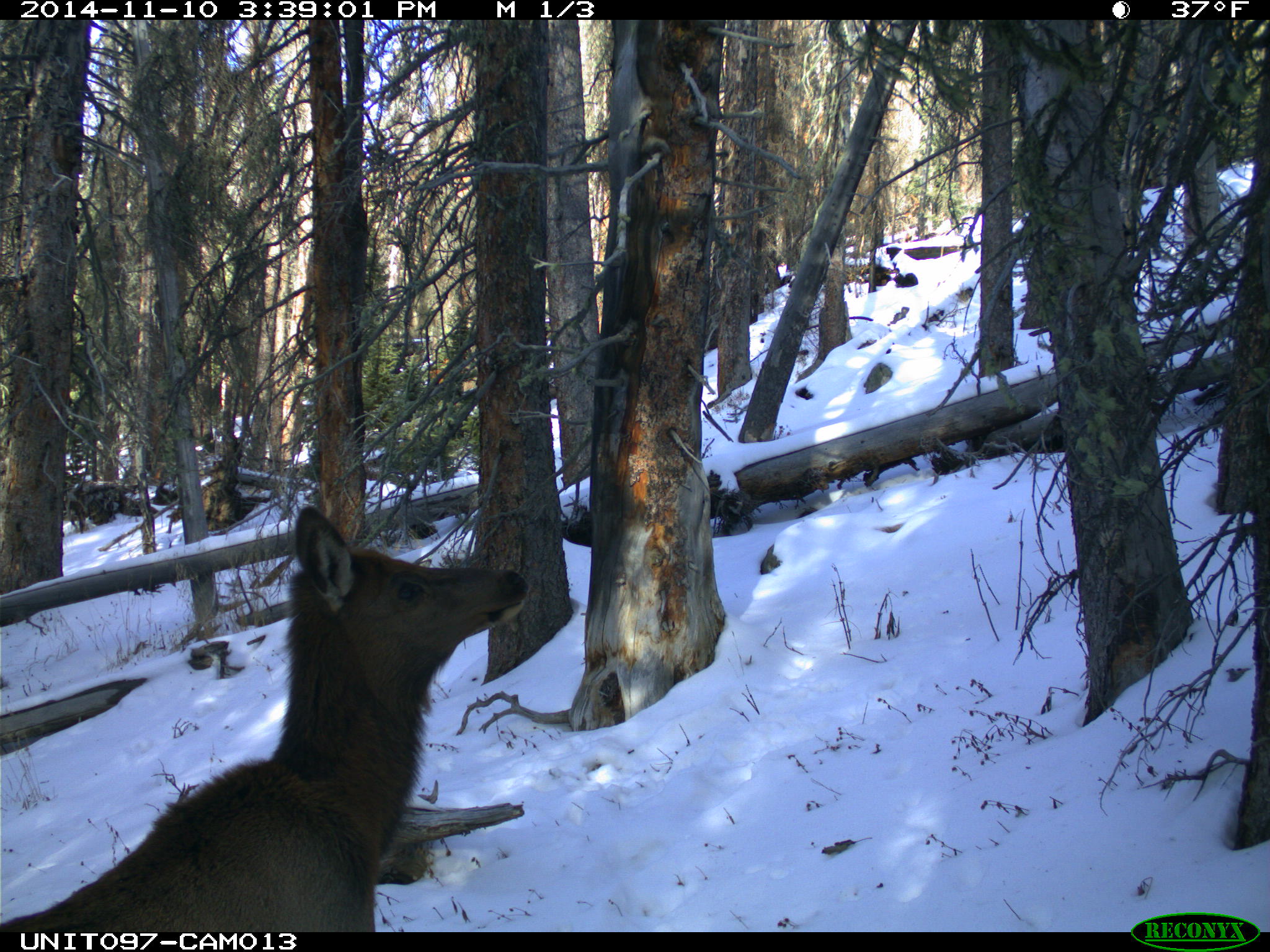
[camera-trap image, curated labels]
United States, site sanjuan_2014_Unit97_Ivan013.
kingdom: Animalia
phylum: Chordata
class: Mammalia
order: Artiodactyla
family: Cervidae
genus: Cervus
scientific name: Cervus elaphus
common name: red deer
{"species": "Cervus elaphus (red deer)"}